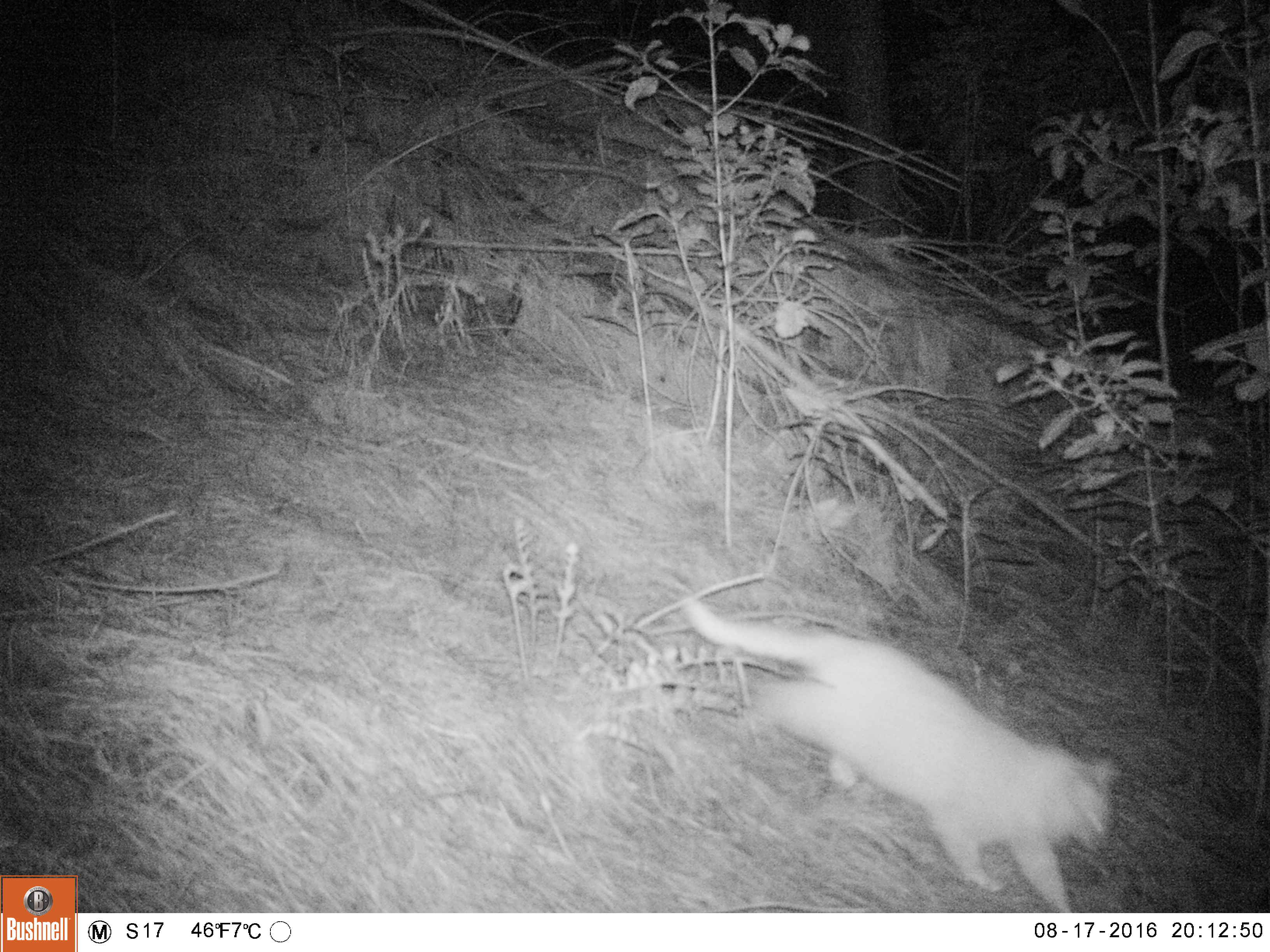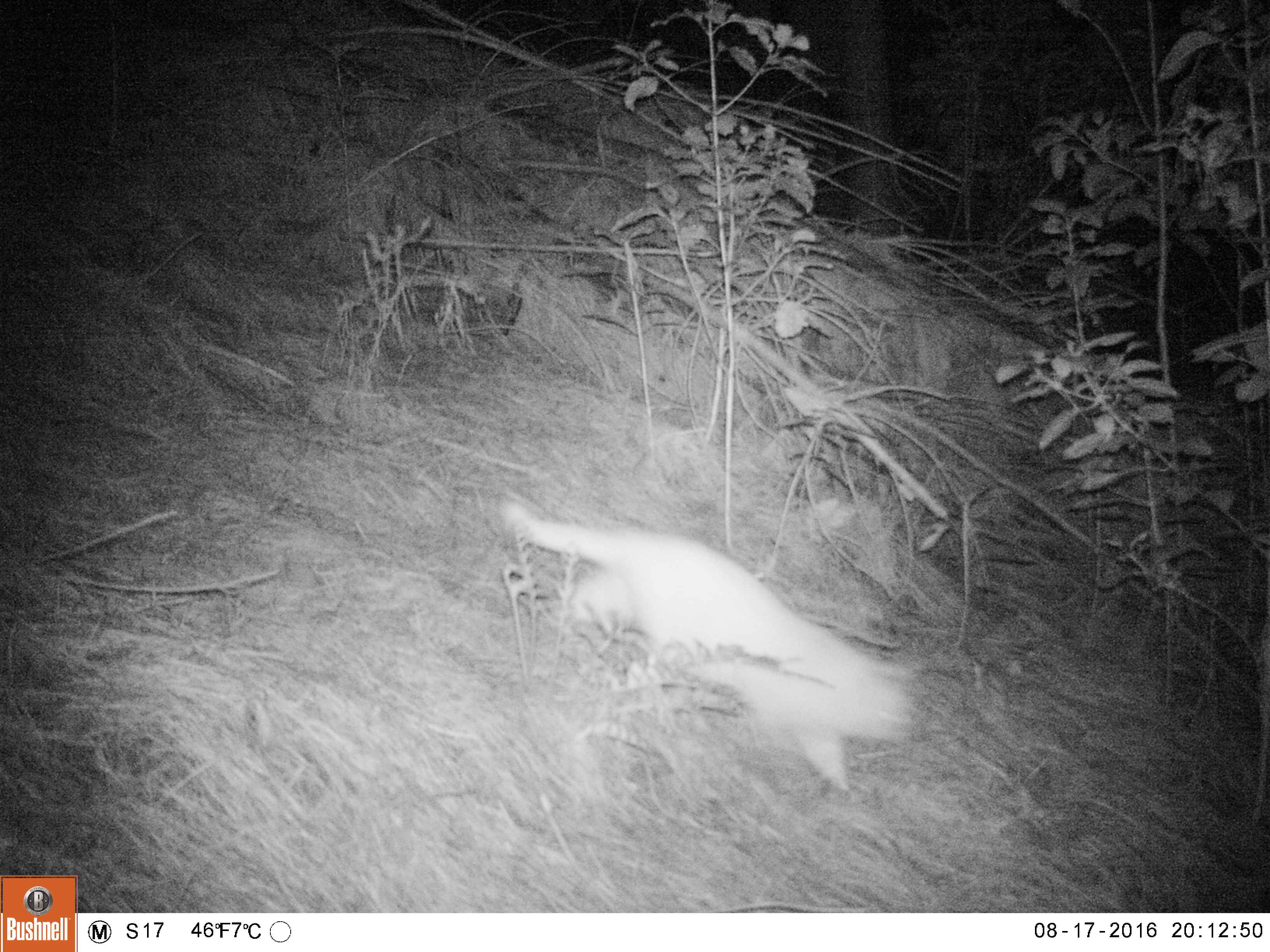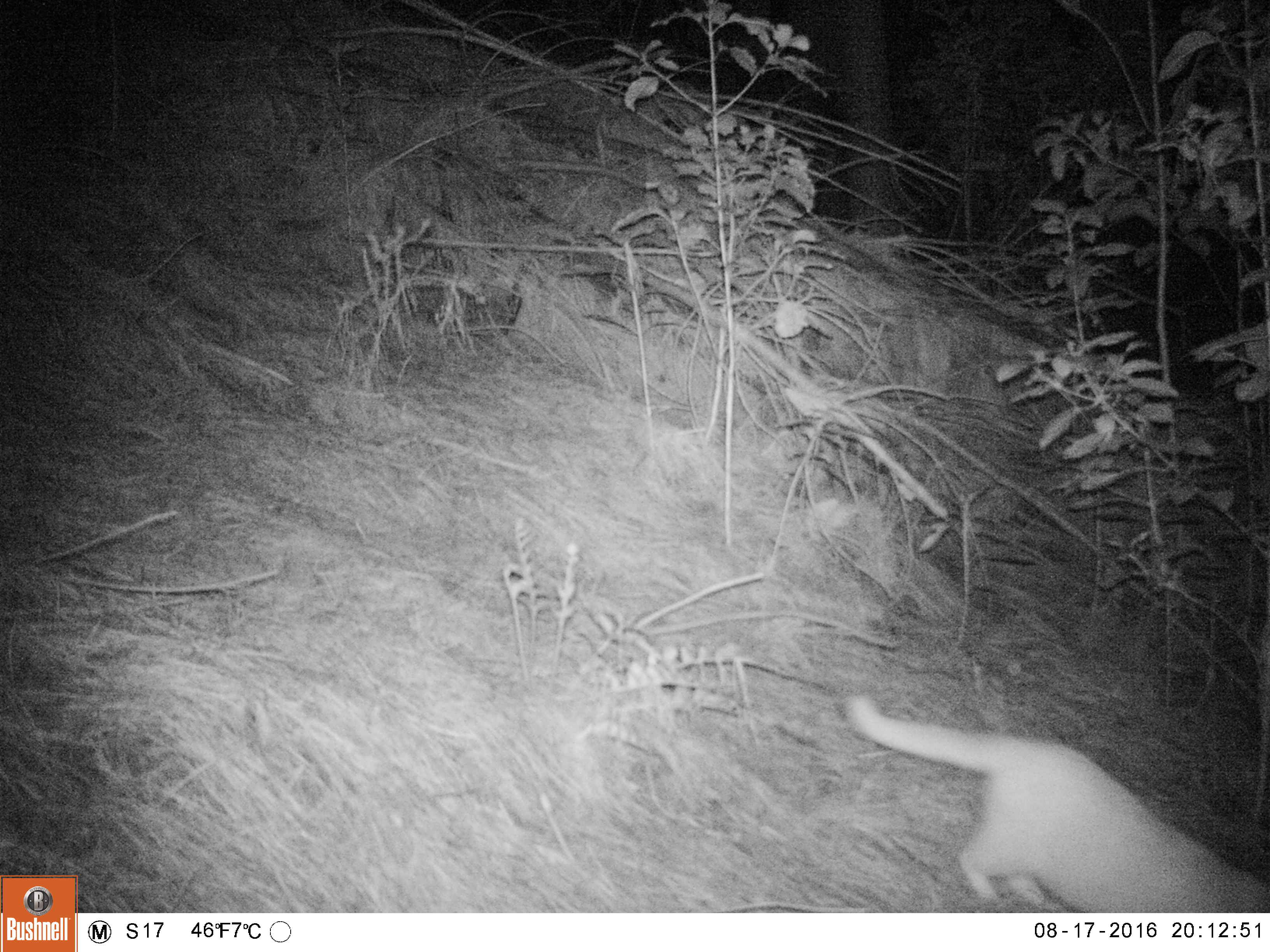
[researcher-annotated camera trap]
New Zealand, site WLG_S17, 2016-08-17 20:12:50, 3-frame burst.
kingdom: Animalia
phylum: Chordata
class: Mammalia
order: Carnivora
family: Felidae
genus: Felis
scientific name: Felis catus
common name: domestic cat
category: cat